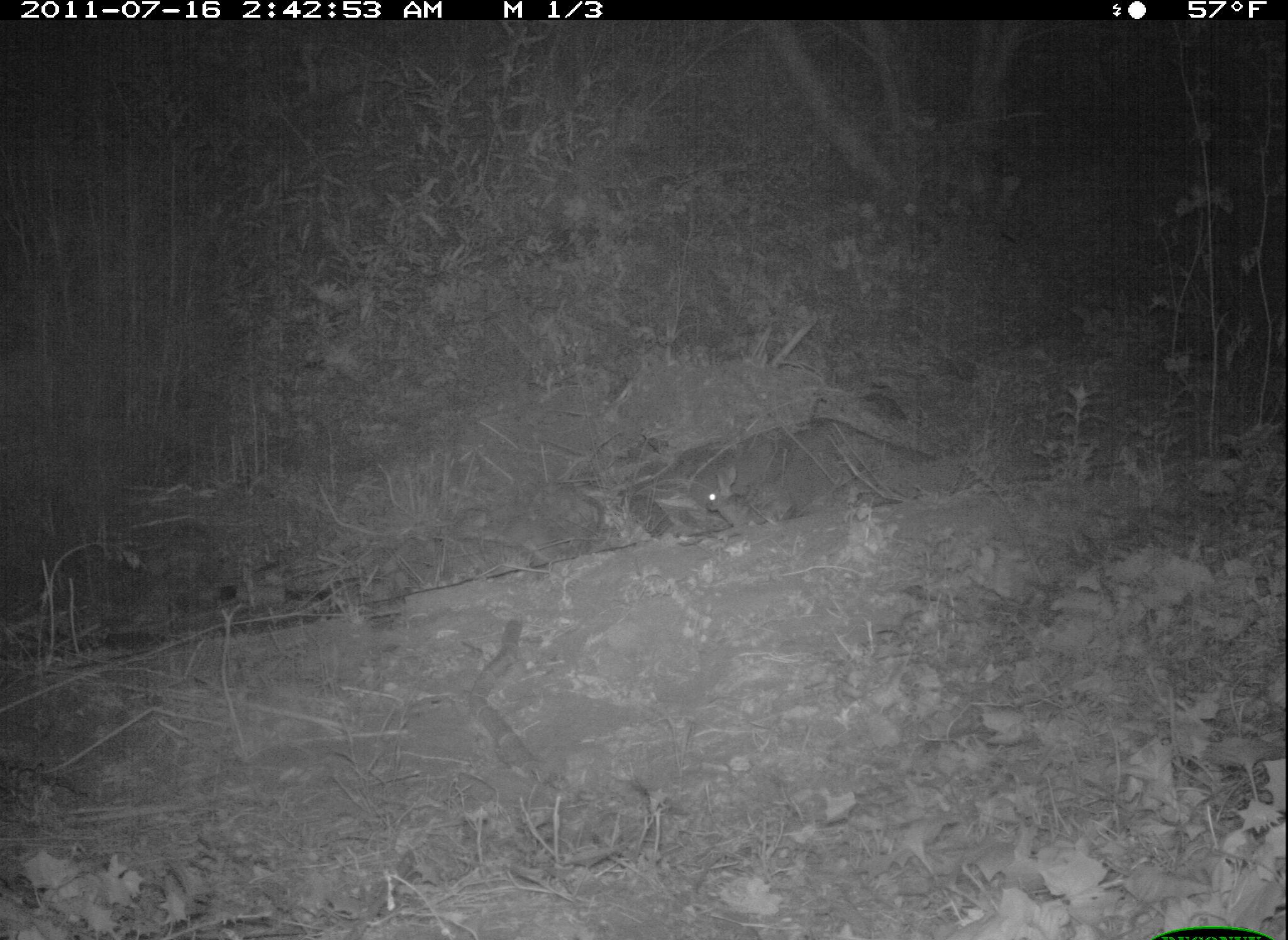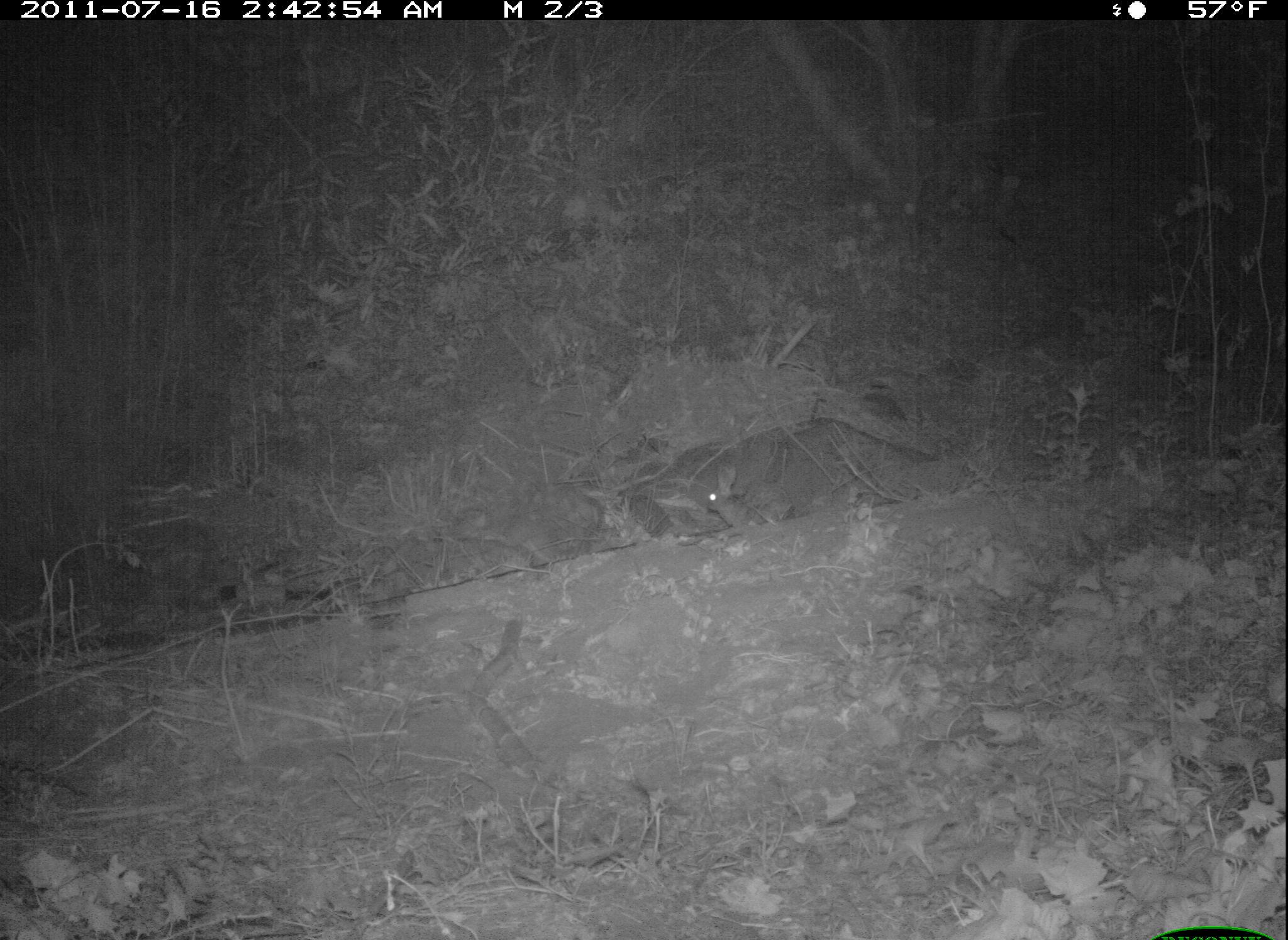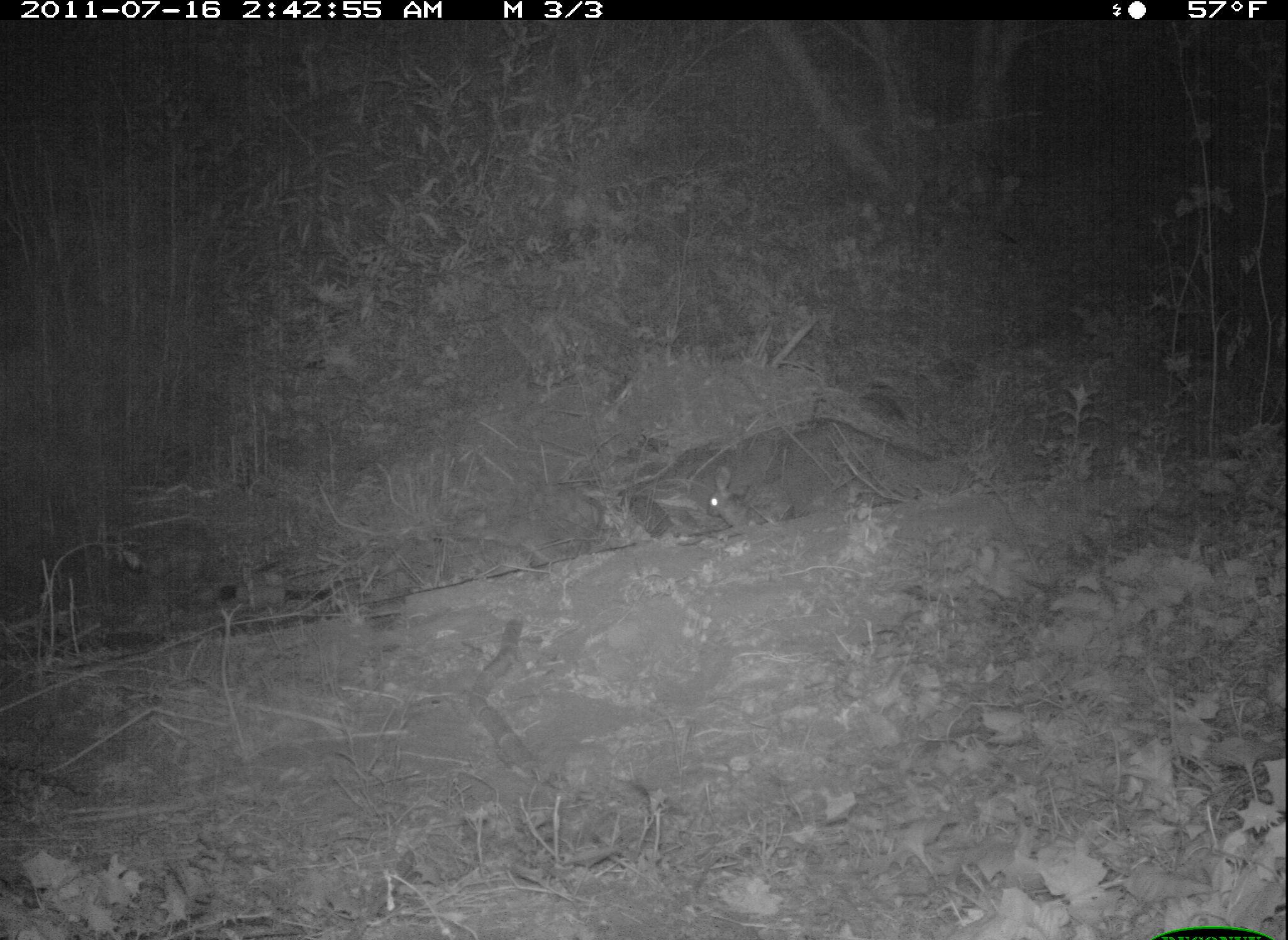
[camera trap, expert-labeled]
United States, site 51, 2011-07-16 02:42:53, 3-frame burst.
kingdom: Animalia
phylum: Chordata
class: Mammalia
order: Lagomorpha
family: Leporidae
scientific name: Leporidae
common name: rabbits and hares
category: rabbit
Rabbit (rabbits and hares) (Leporidae).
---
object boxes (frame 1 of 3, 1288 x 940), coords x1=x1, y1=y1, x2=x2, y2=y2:
rabbit: x1=663, y1=449, x2=827, y2=548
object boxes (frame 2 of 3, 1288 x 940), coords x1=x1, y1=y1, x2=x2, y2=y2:
rabbit: x1=694, y1=448, x2=824, y2=548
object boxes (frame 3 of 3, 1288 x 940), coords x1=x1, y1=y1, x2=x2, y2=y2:
rabbit: x1=652, y1=414, x2=866, y2=567